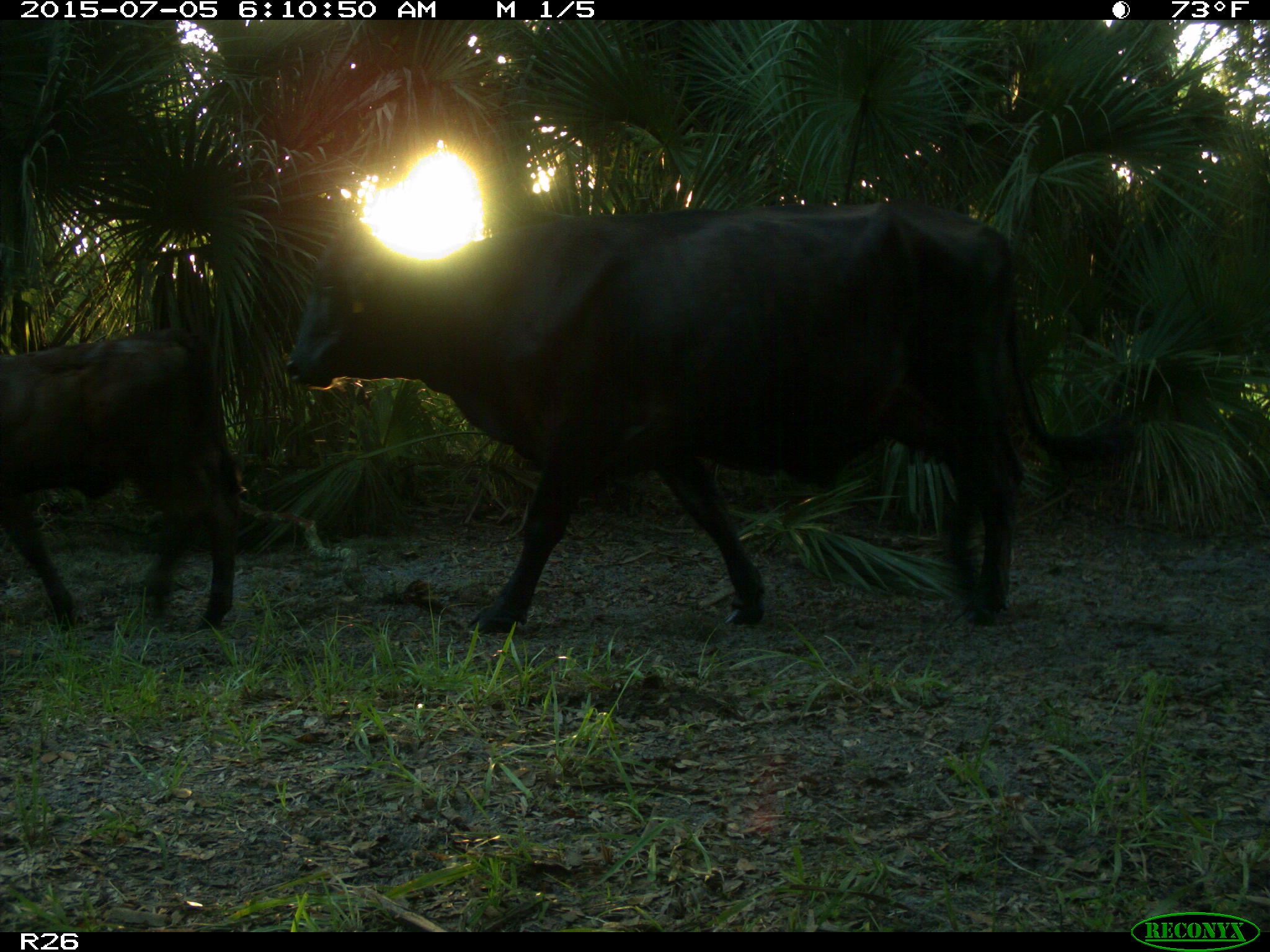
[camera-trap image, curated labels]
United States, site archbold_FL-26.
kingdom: Animalia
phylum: Chordata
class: Mammalia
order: Artiodactyla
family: Bovidae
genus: Bos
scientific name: Bos taurus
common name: domestic cow